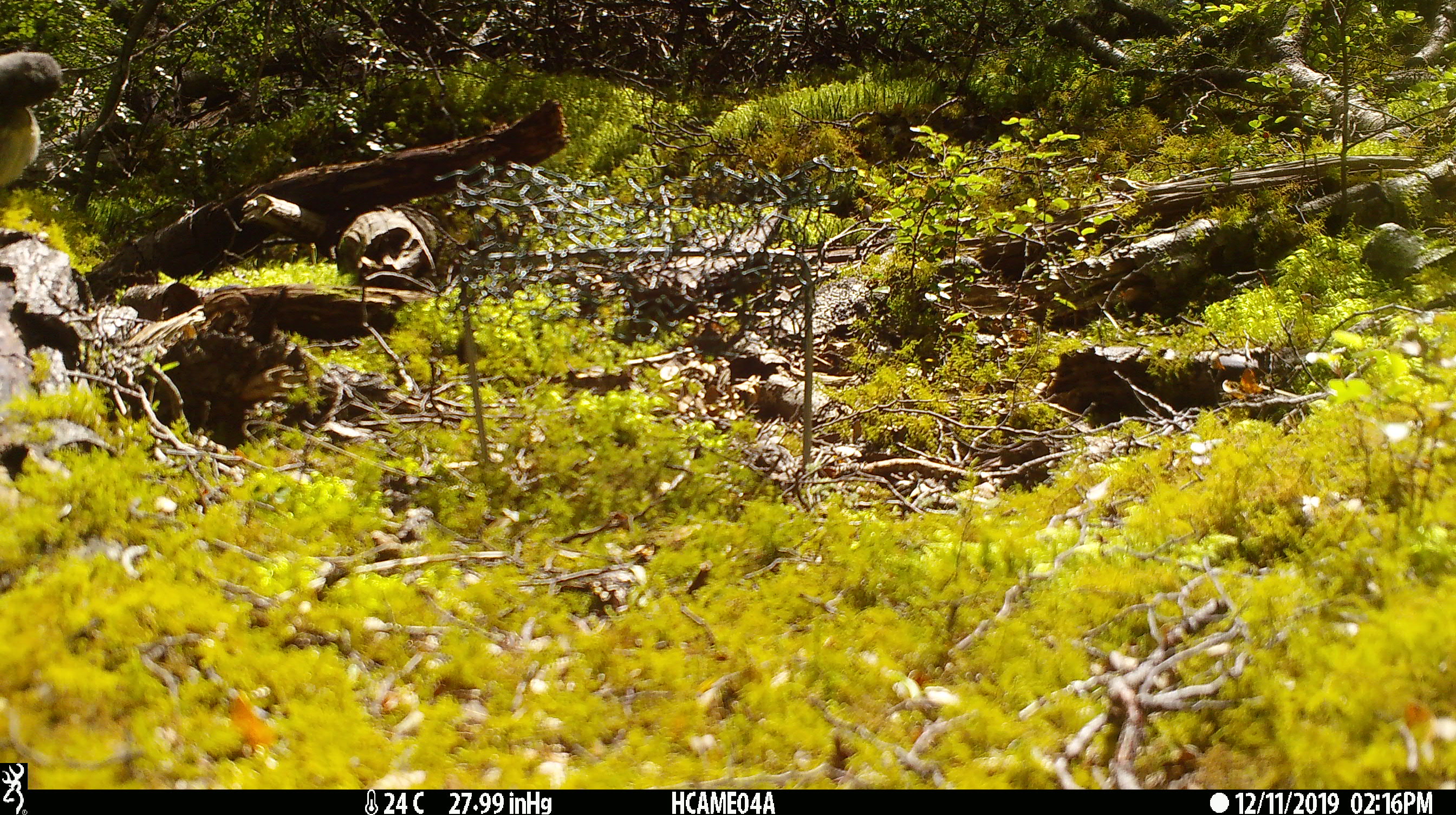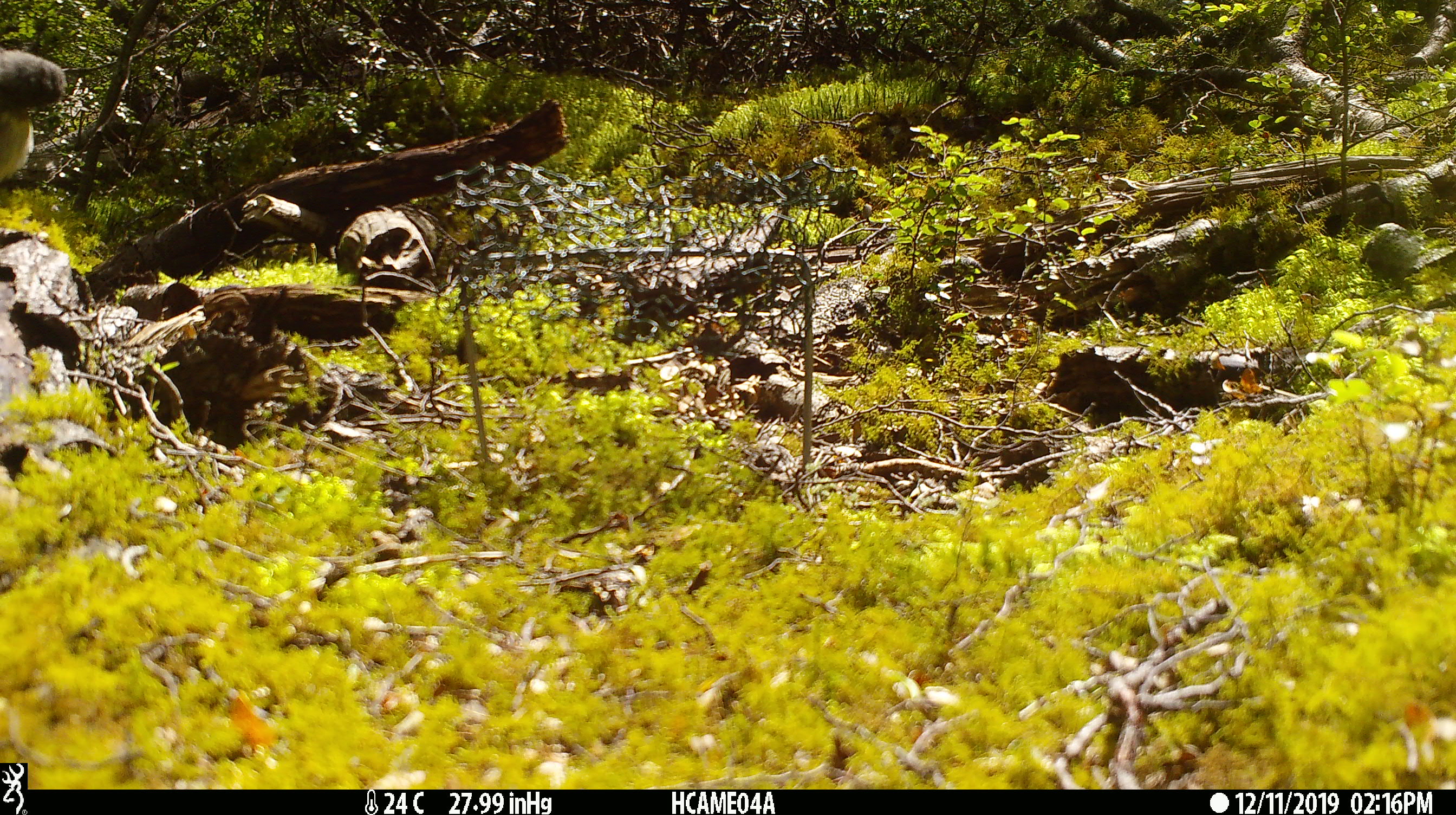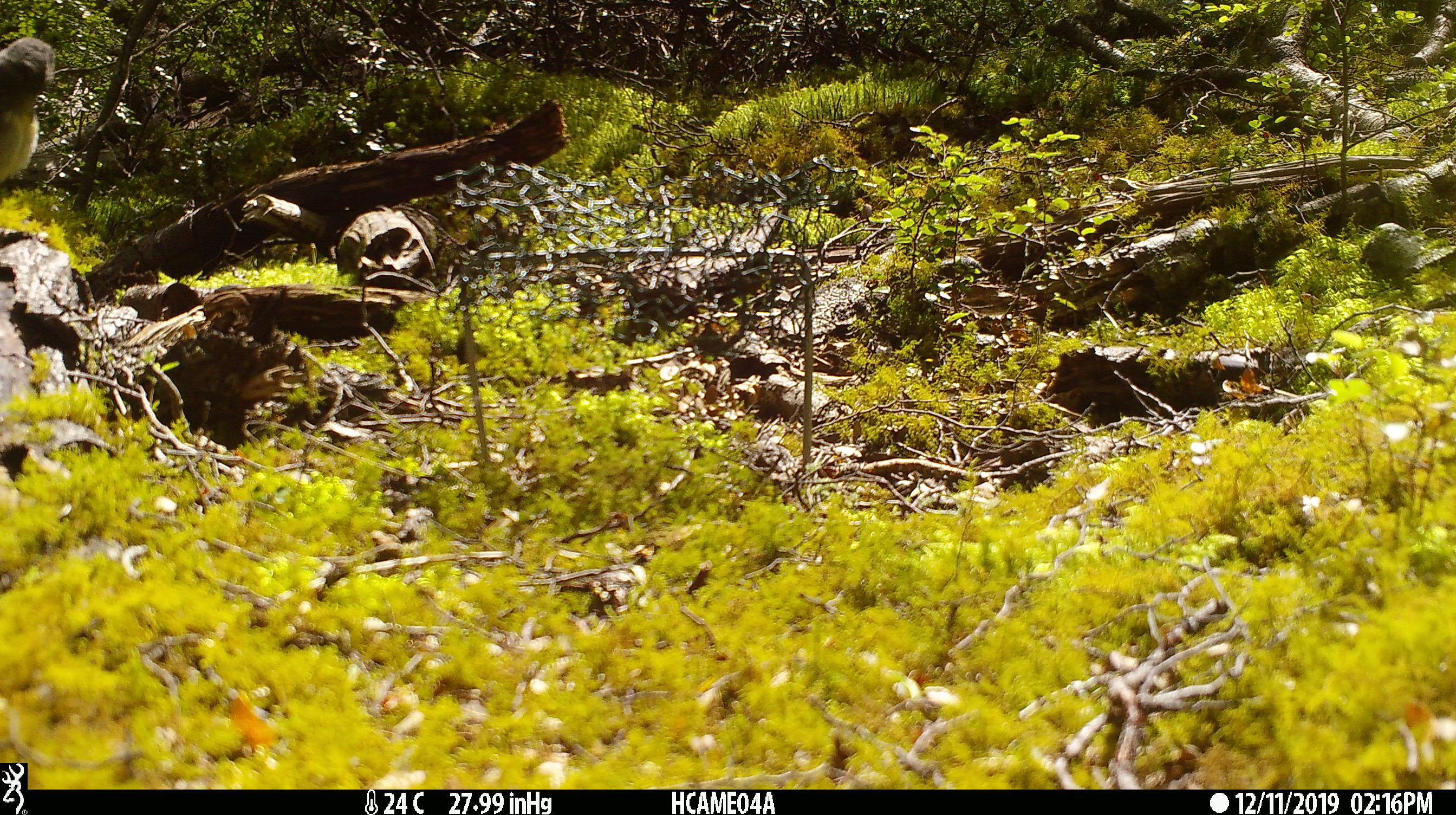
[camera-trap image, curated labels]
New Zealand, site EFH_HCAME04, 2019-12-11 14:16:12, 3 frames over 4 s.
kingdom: Animalia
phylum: Chordata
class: Aves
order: Passeriformes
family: Petroicidae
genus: Petroica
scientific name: Petroica australis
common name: new zealand robin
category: robin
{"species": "robin (new zealand robin) (Petroica australis)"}